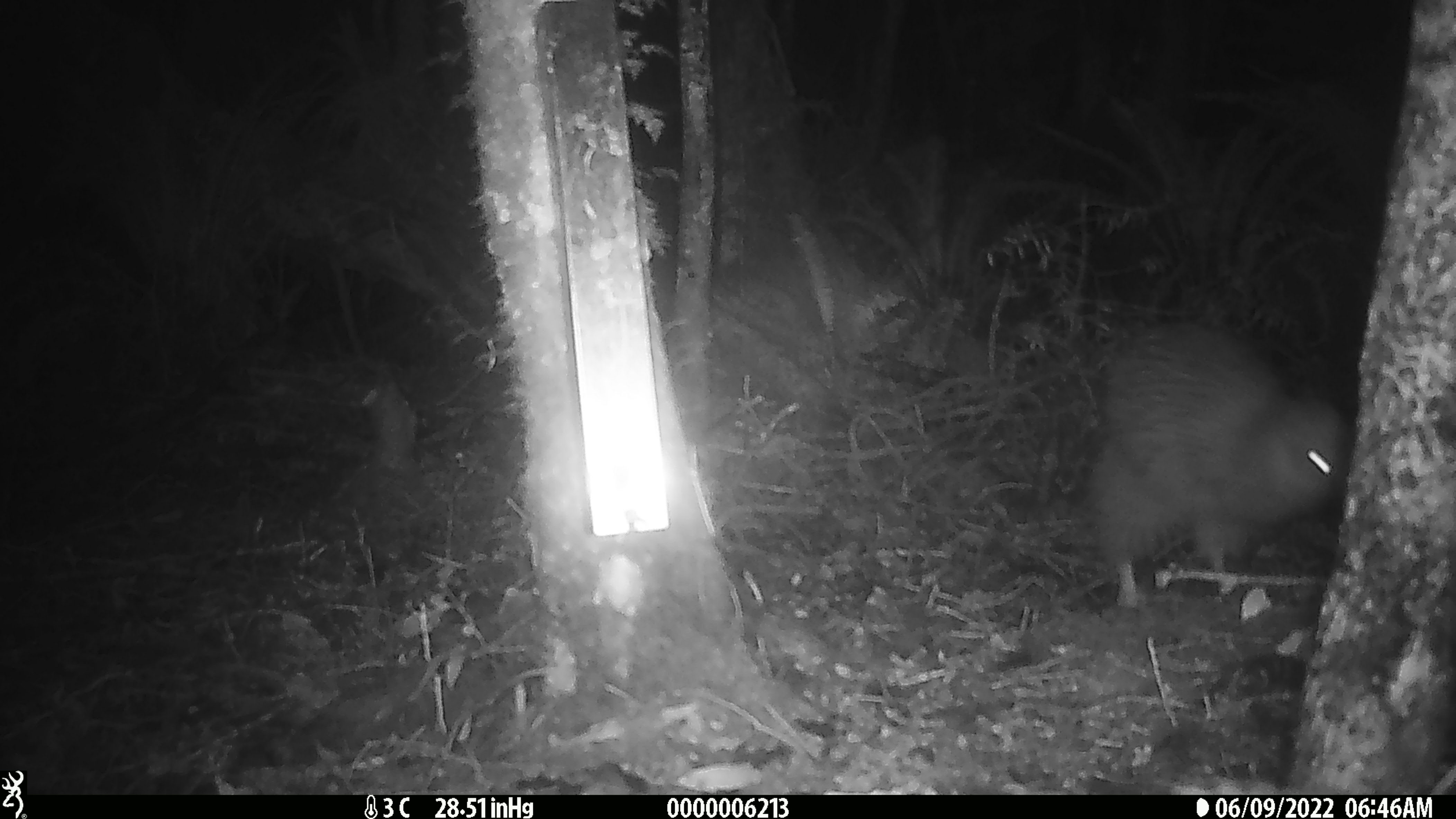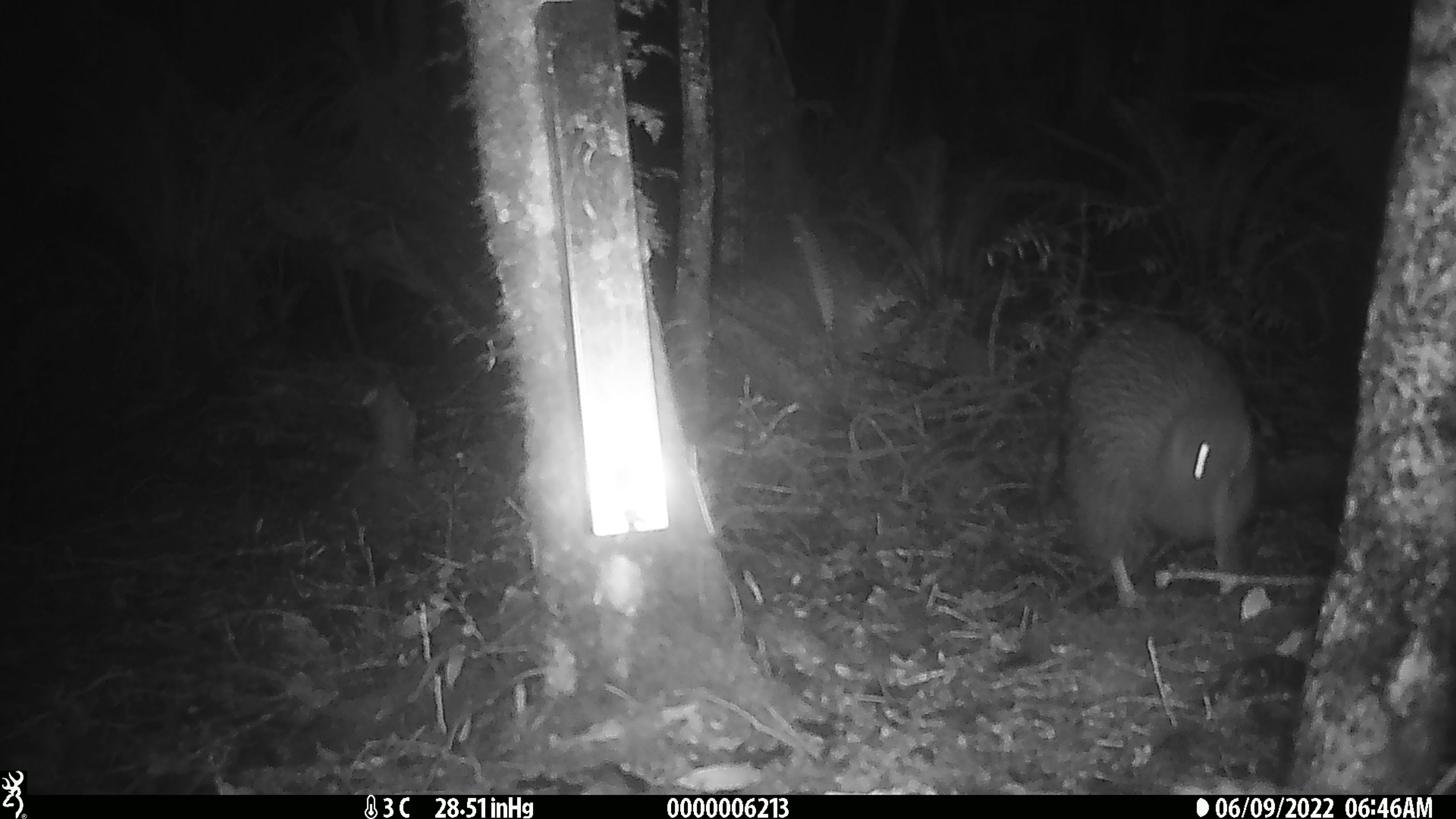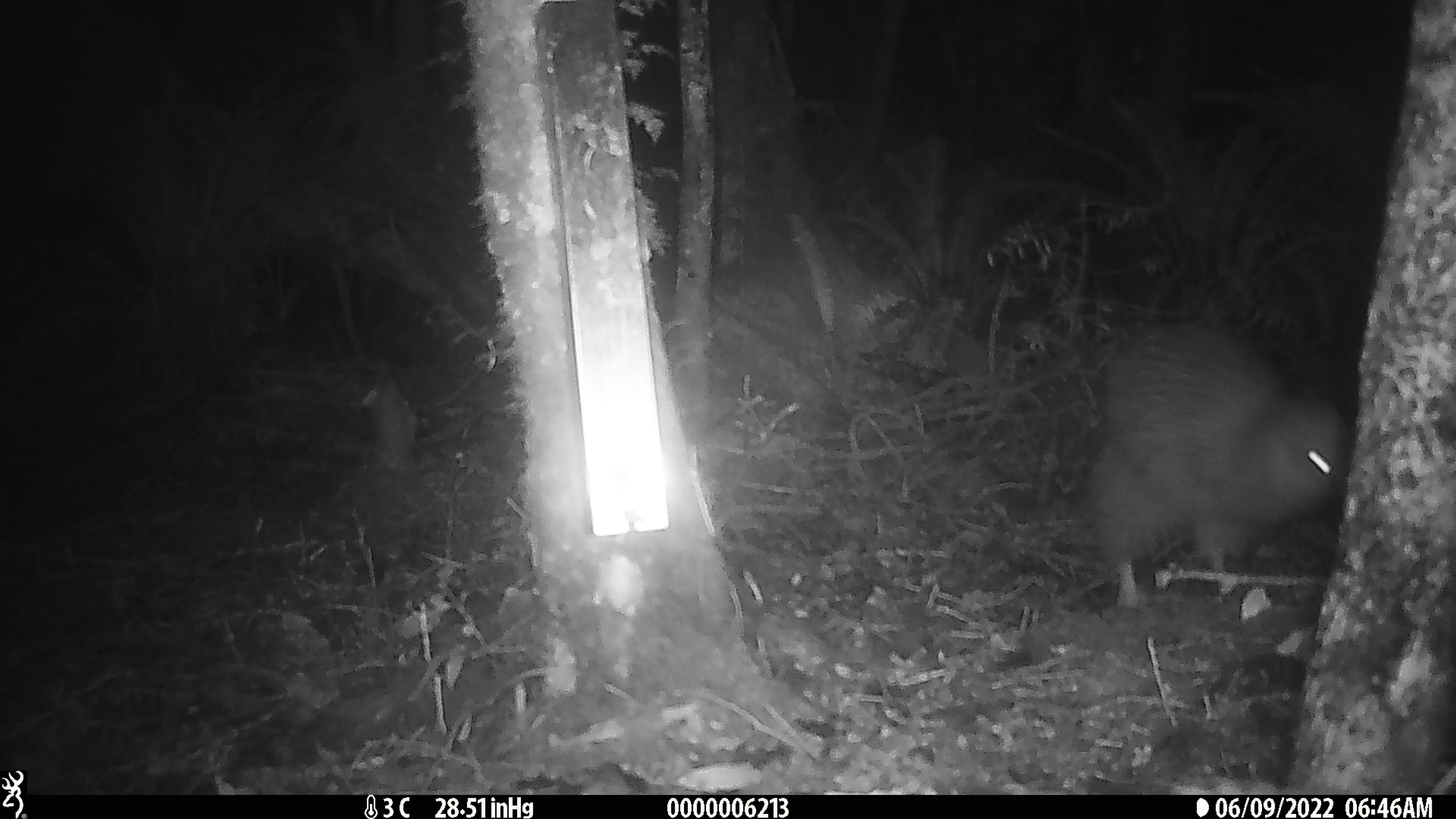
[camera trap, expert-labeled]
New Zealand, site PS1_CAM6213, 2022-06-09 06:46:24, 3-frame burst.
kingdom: Animalia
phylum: Chordata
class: Aves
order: Apterygiformes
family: Apterygidae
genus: Apteryx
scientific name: Apteryx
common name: kiwi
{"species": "kiwi (Apteryx)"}